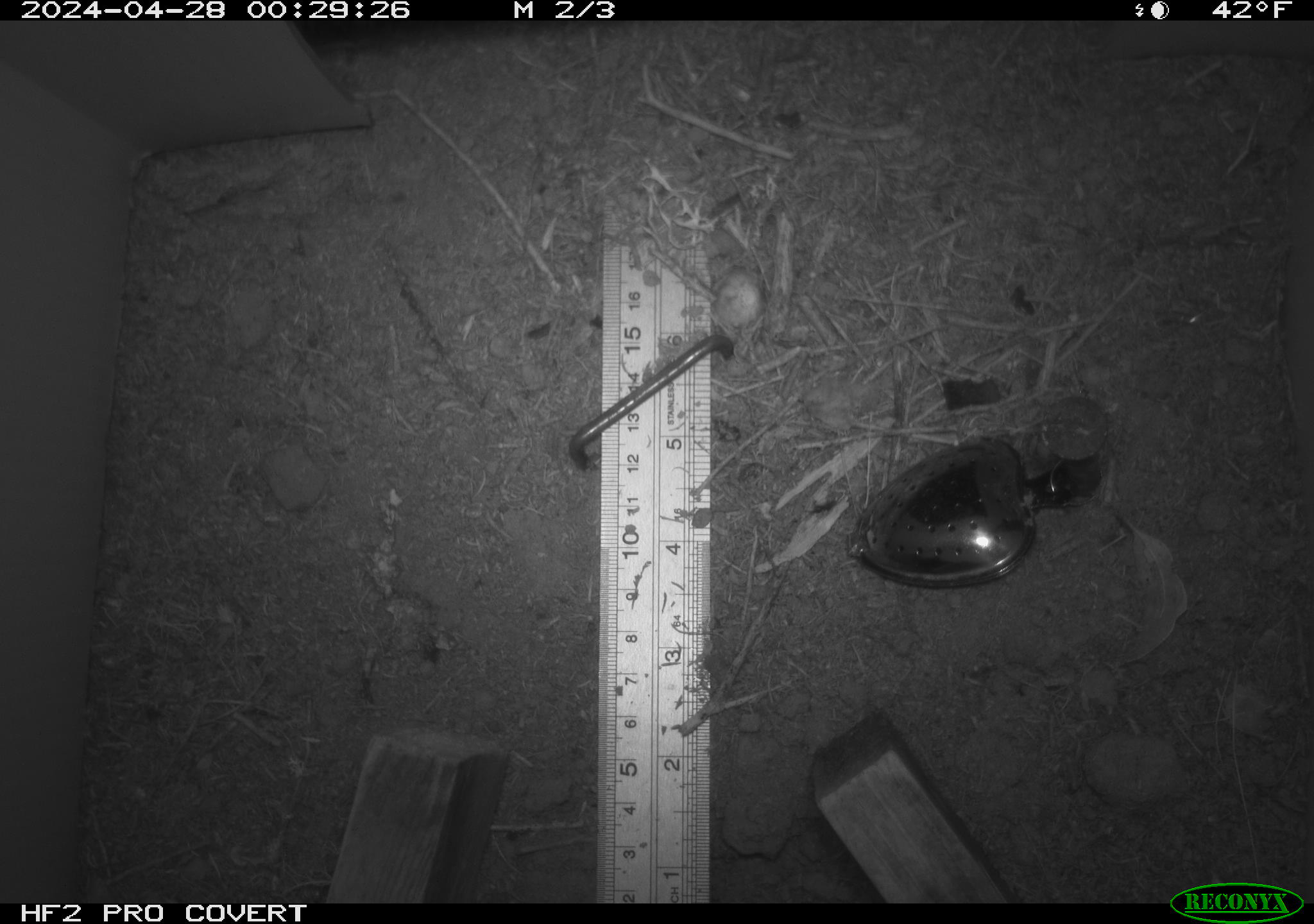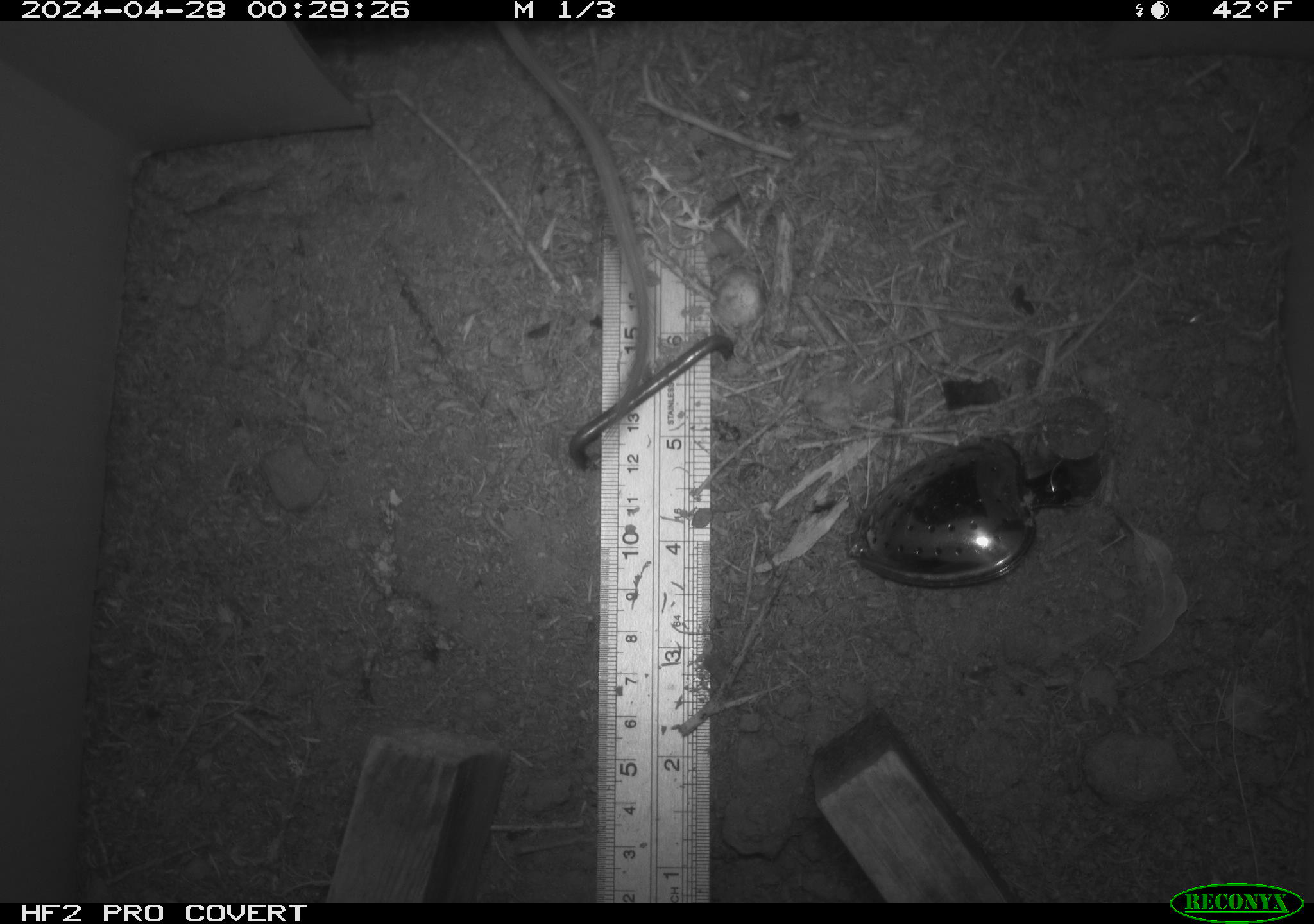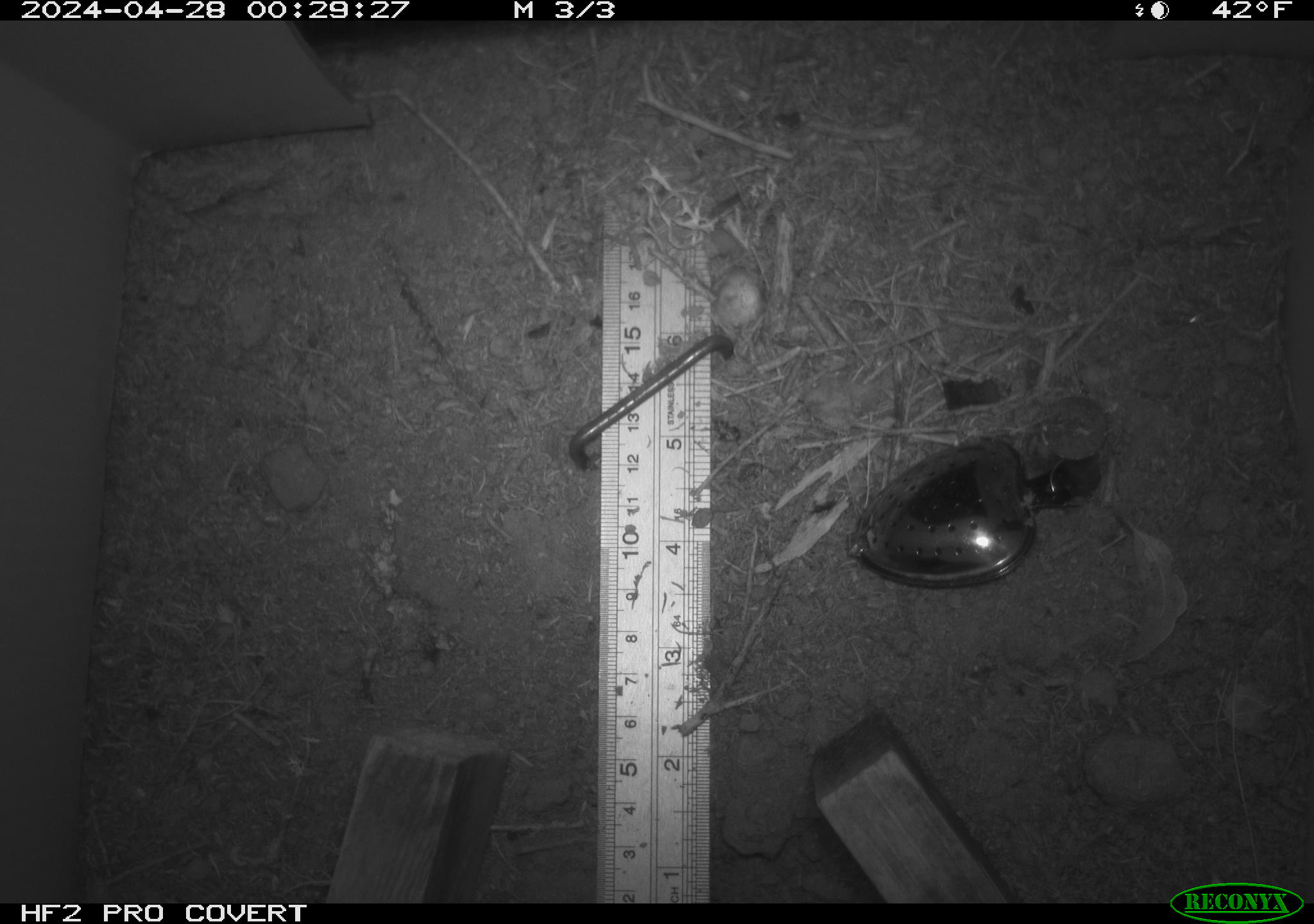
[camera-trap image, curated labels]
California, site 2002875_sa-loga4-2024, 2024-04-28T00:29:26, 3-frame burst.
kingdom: Animalia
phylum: Chordata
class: Mammalia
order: Rodentia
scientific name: Rodentia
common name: mouse species